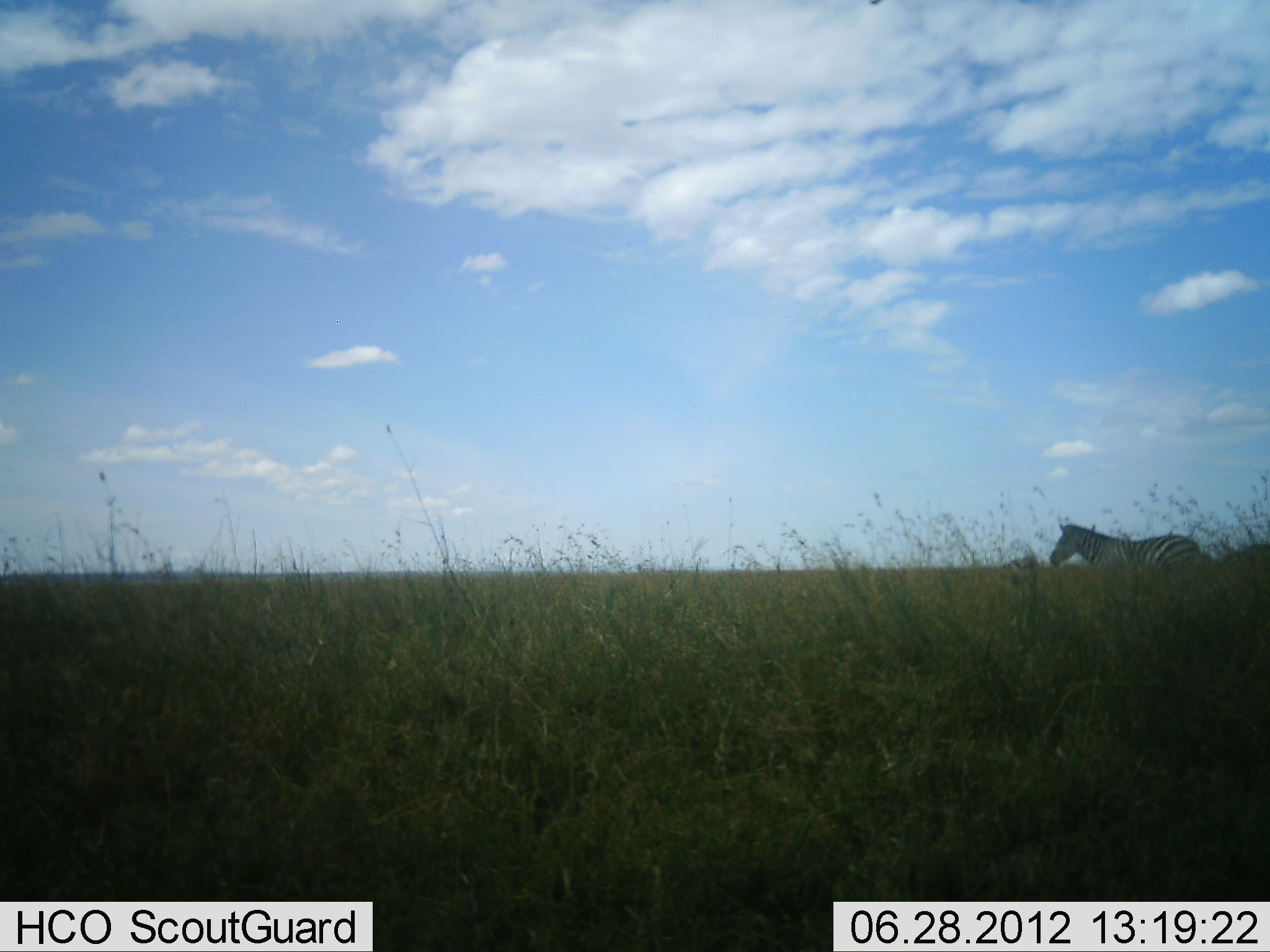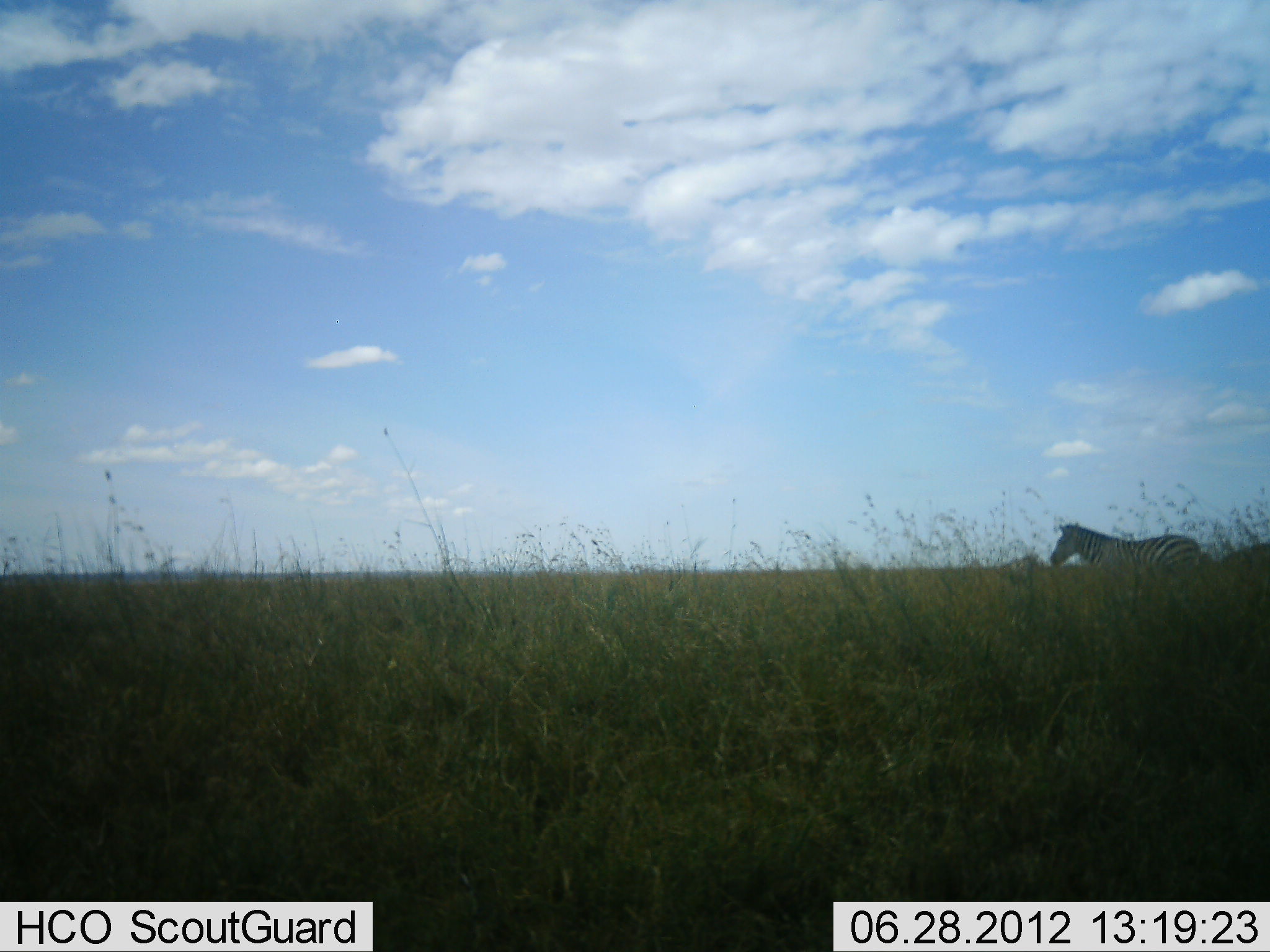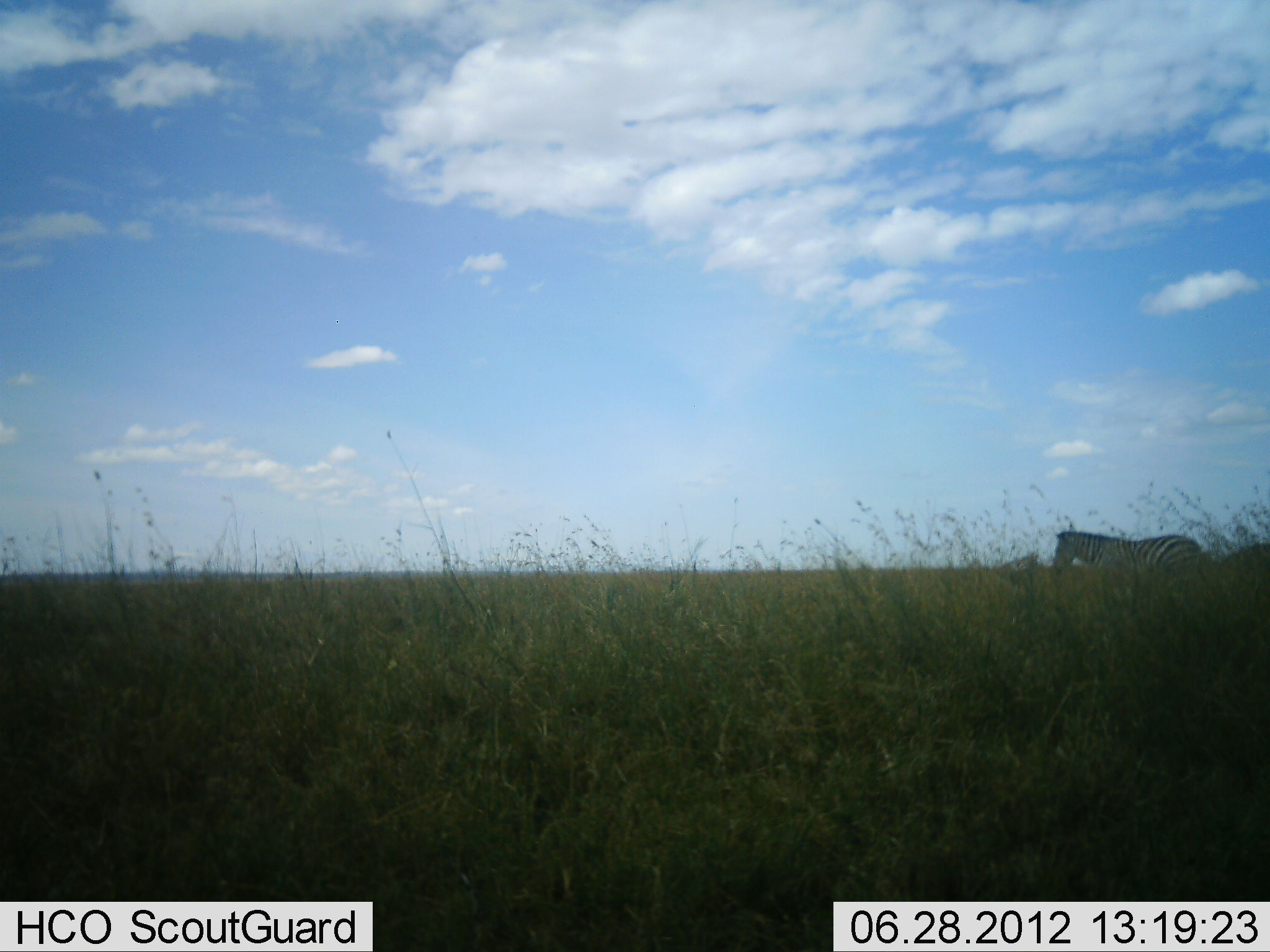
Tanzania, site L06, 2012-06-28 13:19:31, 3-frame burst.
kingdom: Animalia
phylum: Chordata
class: Mammalia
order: Perissodactyla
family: Equidae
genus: Equus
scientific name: Equus quagga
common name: plains zebra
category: zebra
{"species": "zebra (plains zebra) (Equus quagga)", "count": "1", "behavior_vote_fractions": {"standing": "70%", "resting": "0%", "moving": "0%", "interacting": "0%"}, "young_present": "0%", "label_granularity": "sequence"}